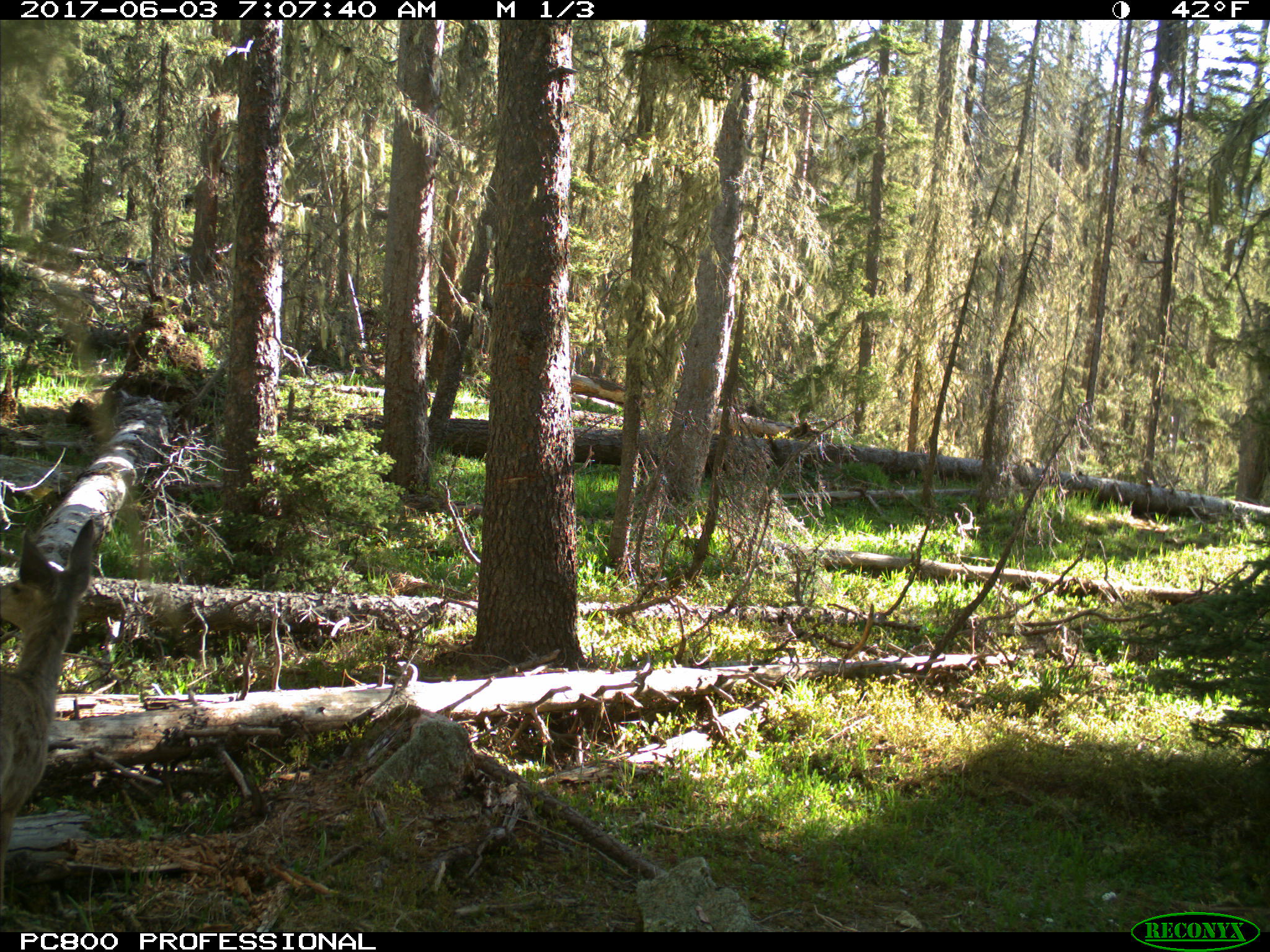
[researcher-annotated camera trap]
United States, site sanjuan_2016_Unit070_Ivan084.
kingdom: Animalia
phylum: Chordata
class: Mammalia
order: Artiodactyla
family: Cervidae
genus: Odocoileus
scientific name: Odocoileus hemionus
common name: mule deer